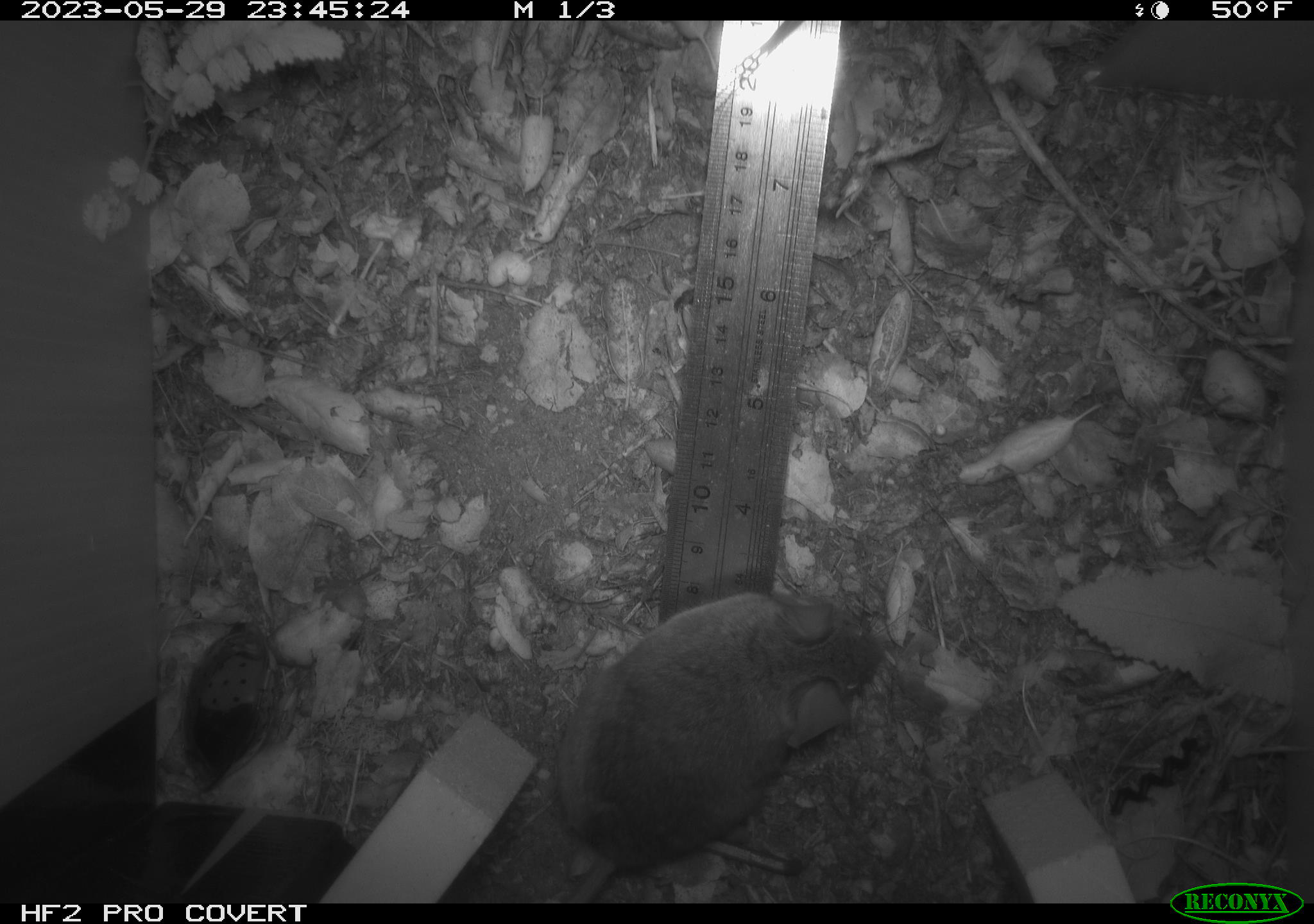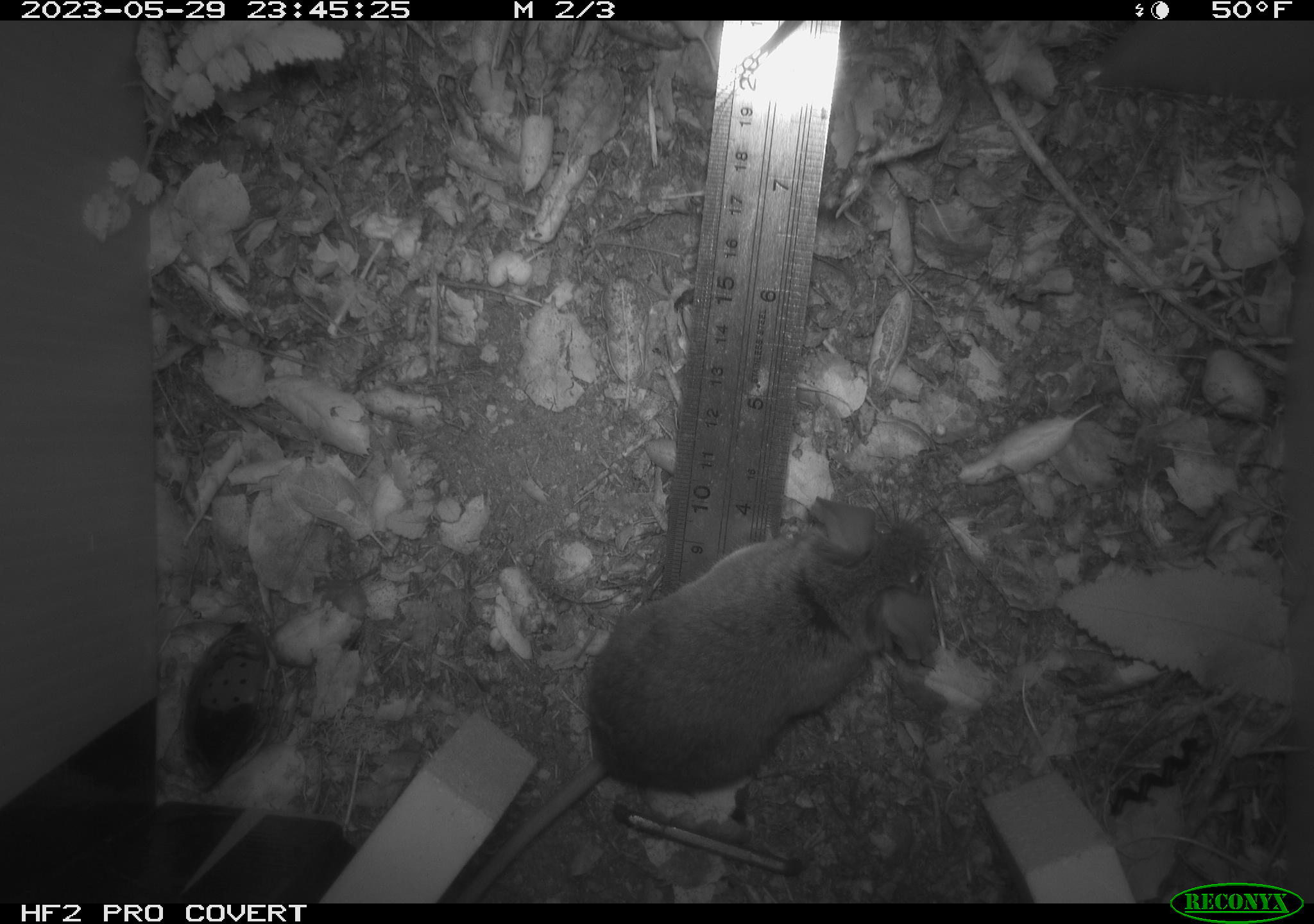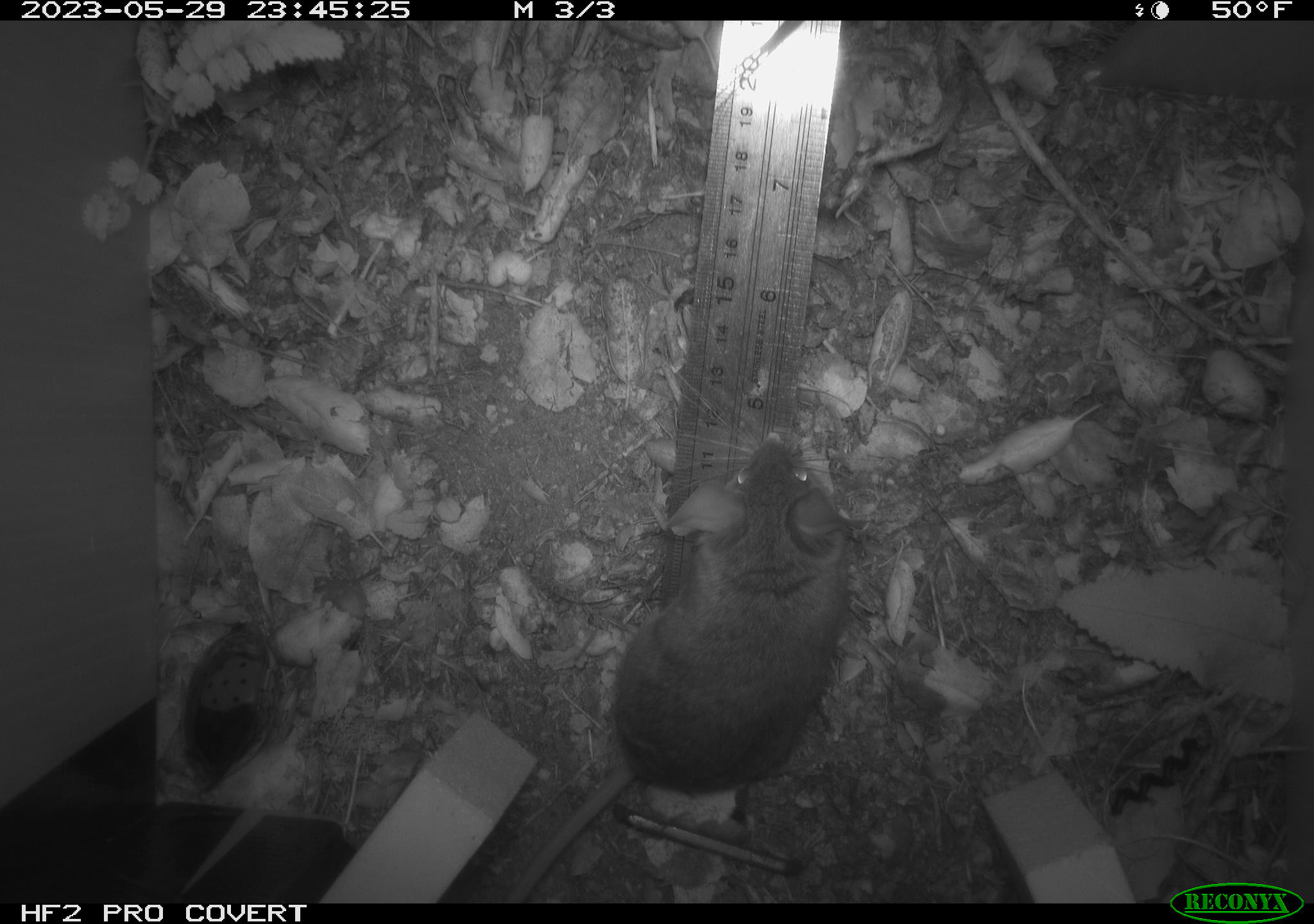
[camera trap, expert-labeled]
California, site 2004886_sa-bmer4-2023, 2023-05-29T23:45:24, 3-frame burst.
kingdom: Animalia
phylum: Chordata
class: Mammalia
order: Rodentia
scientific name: Rodentia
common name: mouse species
Mouse species (Rodentia).